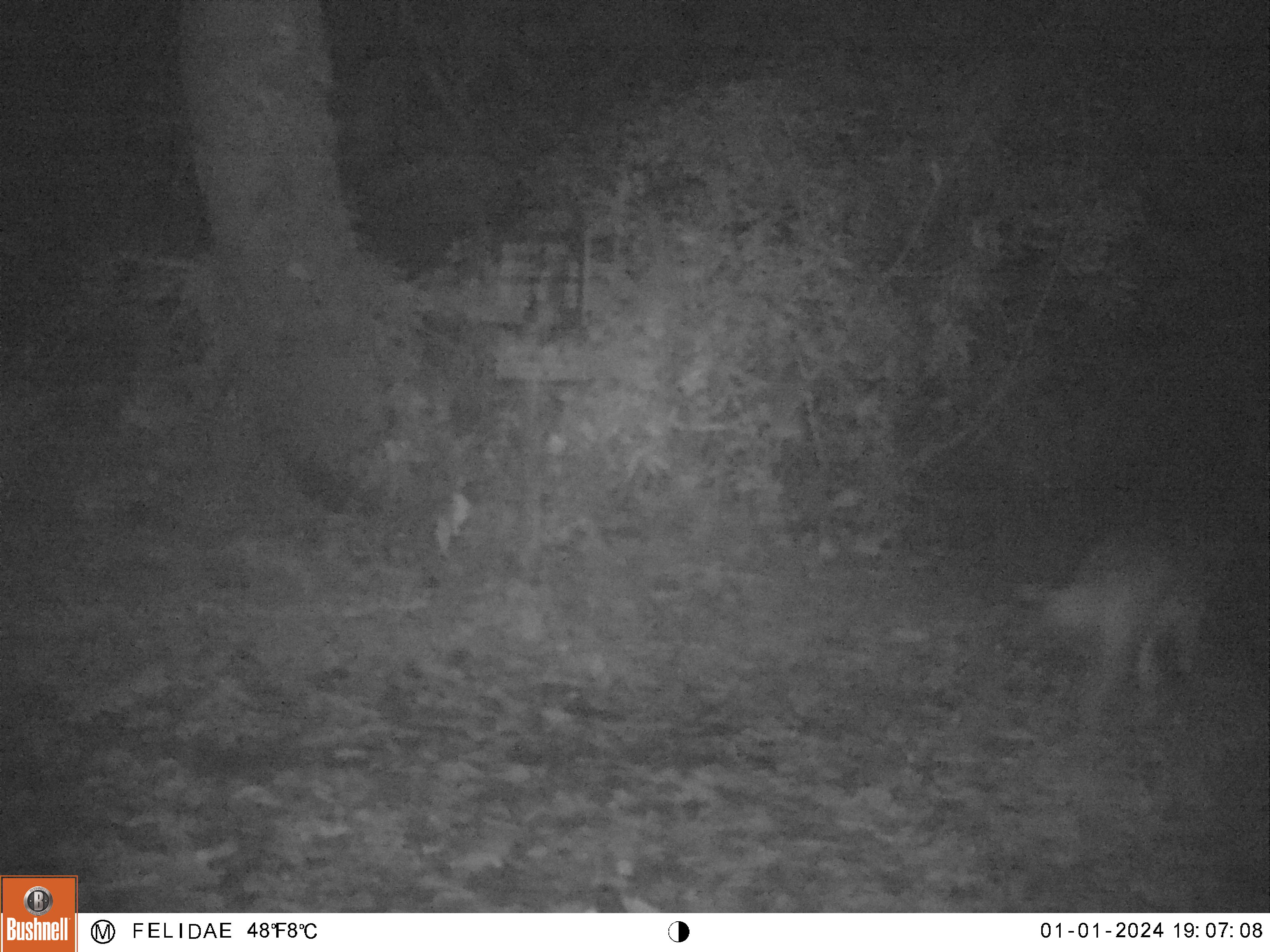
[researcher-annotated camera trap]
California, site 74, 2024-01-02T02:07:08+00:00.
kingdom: Animalia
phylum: Chordata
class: Mammalia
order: Carnivora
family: Canidae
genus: Canis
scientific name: Canis latrans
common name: coyote